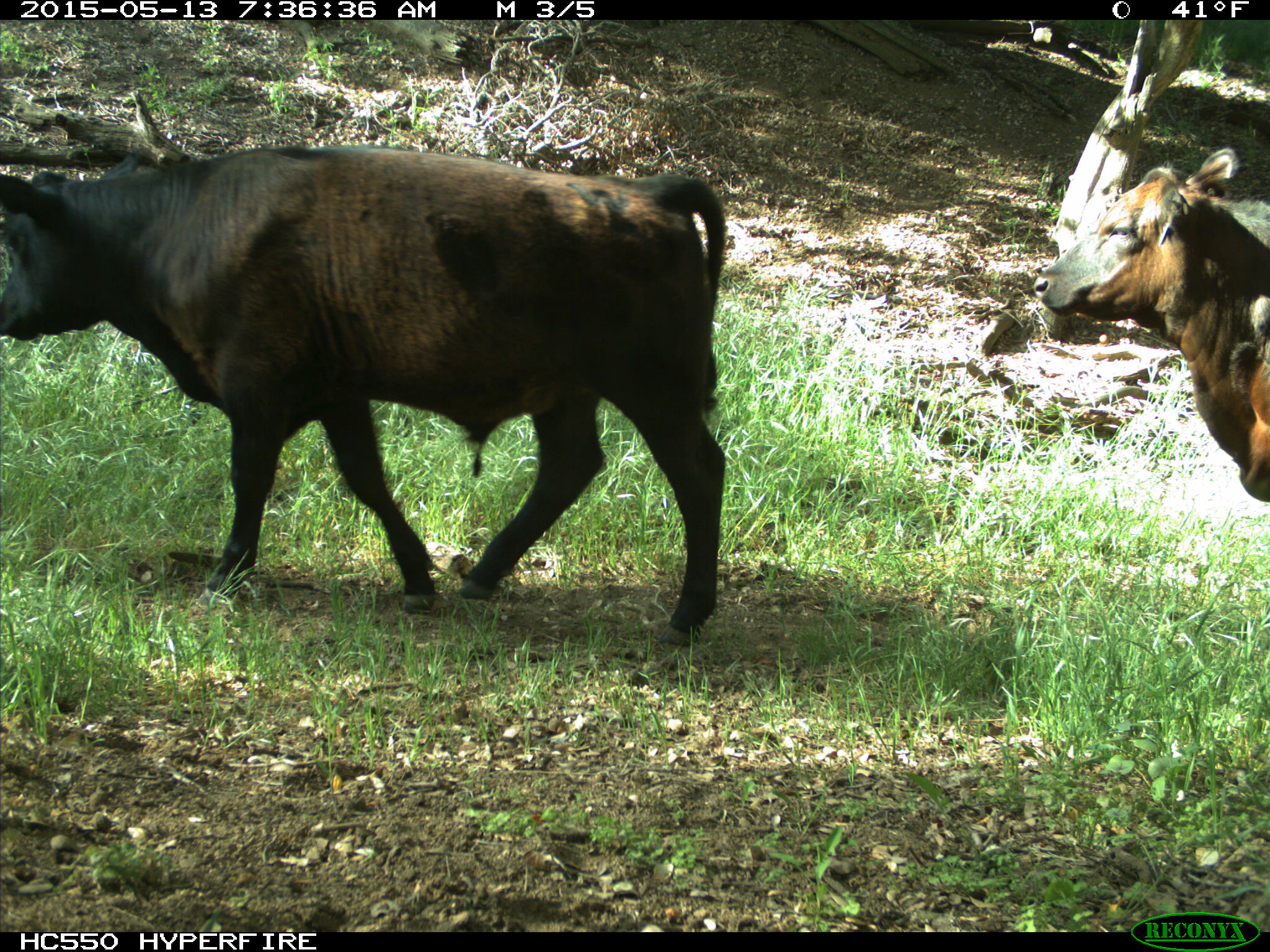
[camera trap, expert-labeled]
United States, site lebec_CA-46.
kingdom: Animalia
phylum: Chordata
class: Mammalia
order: Artiodactyla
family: Bovidae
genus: Bos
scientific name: Bos taurus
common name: domestic cow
Bos taurus (domestic cow).